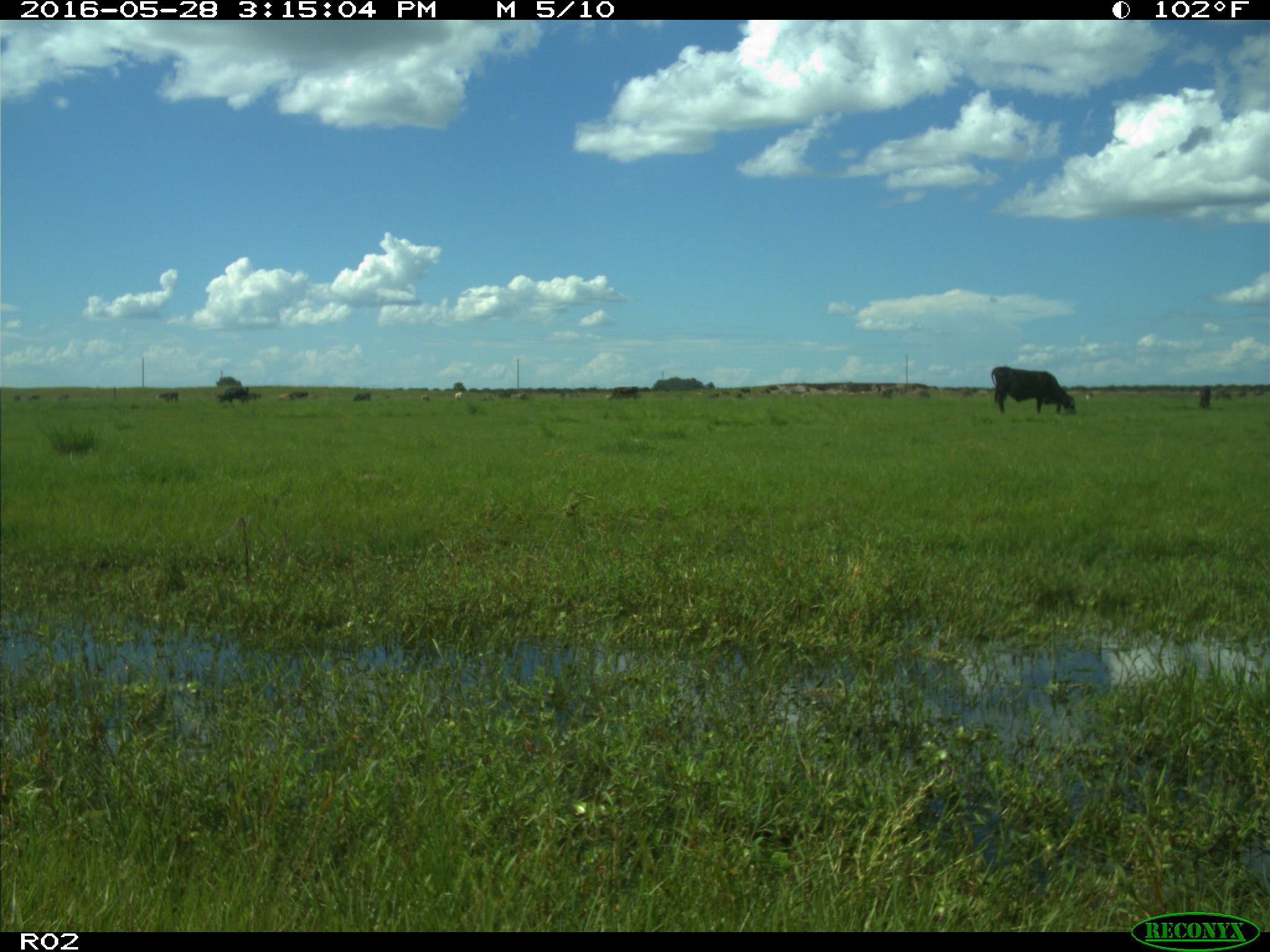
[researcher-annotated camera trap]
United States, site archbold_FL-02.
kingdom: Animalia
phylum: Chordata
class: Mammalia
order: Artiodactyla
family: Bovidae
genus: Bos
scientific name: Bos taurus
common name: domestic cow